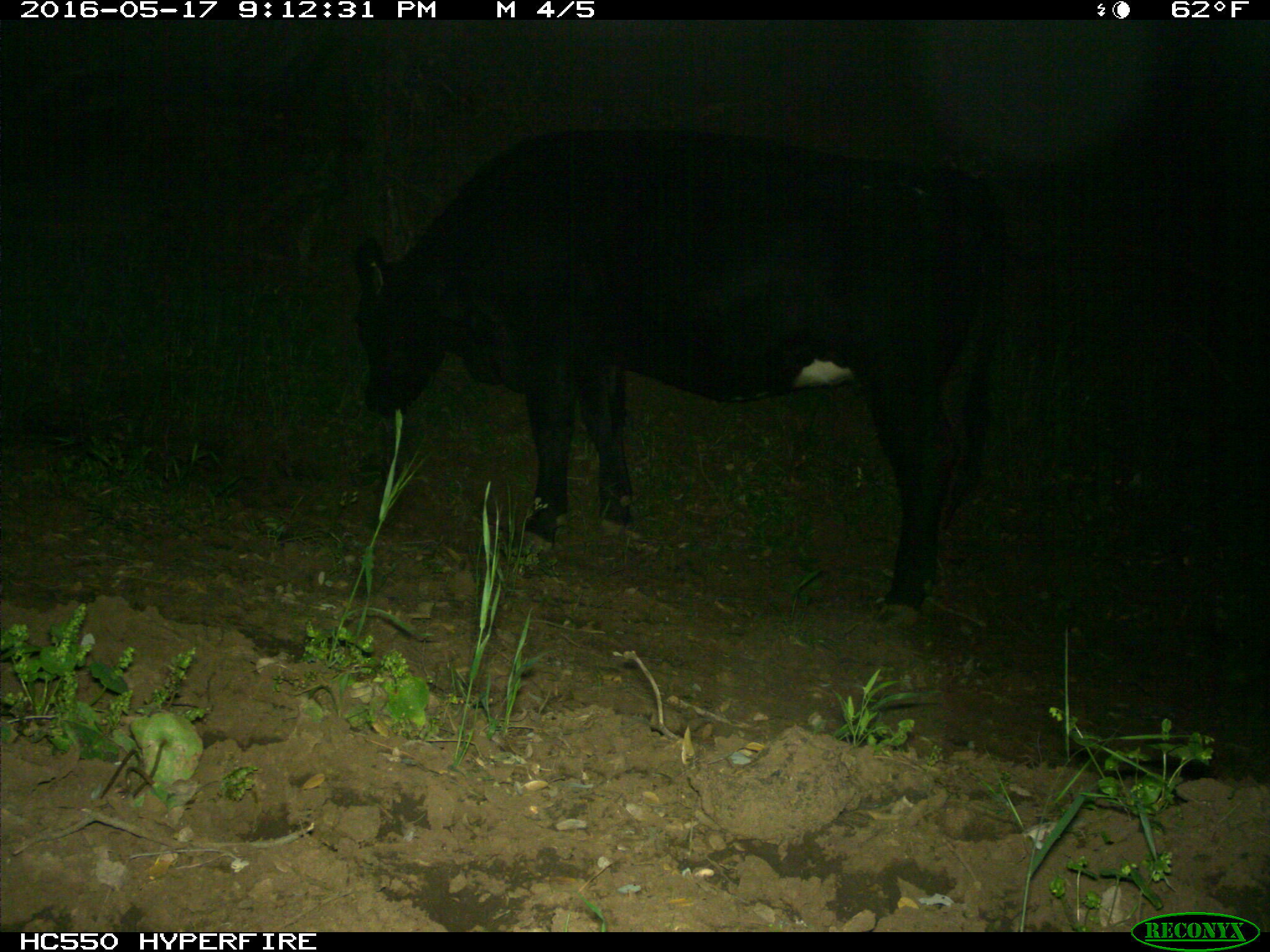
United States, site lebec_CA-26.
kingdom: Animalia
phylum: Chordata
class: Mammalia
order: Artiodactyla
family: Bovidae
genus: Bos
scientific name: Bos taurus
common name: domestic cow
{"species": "Bos taurus (domestic cow)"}